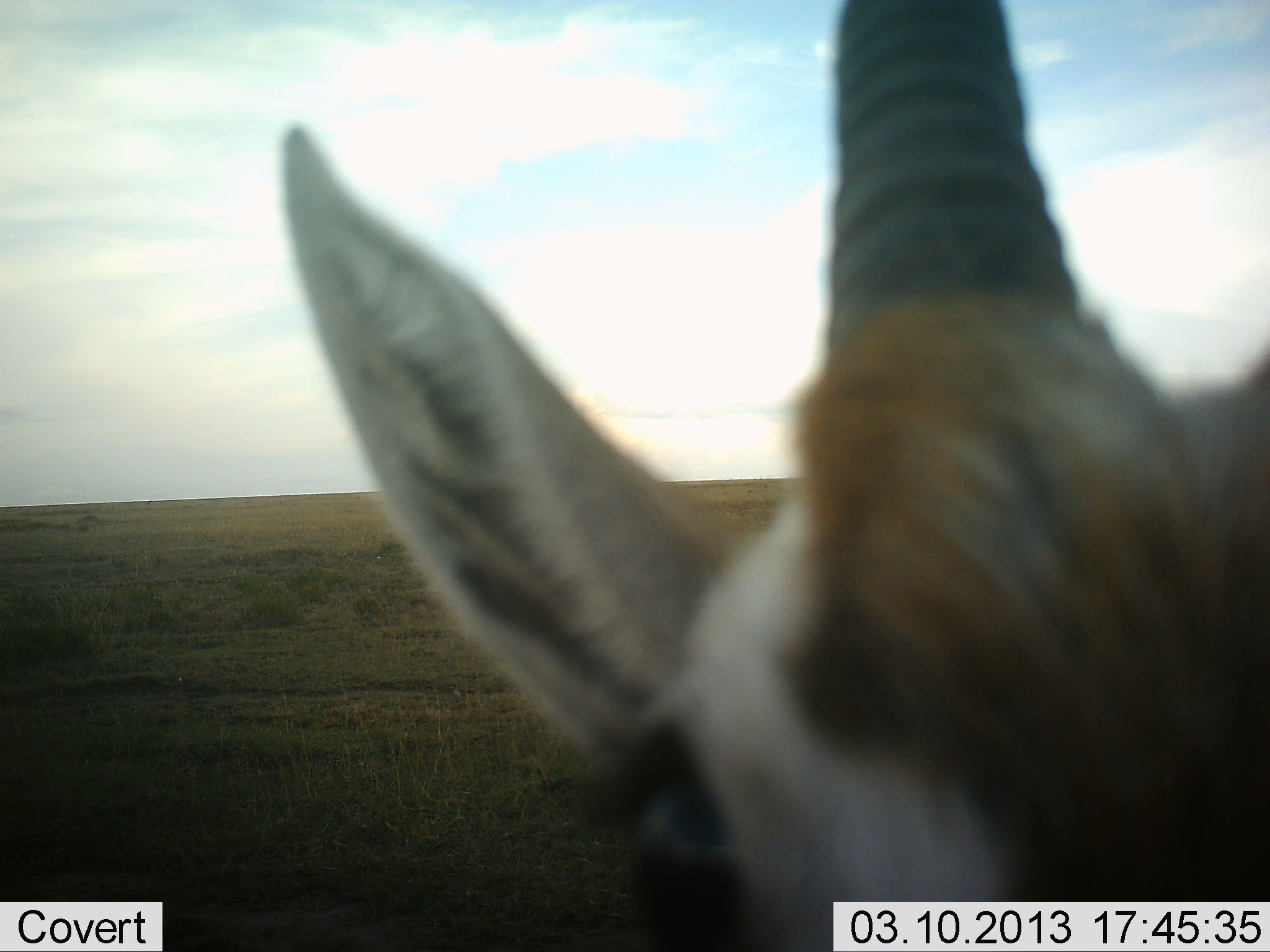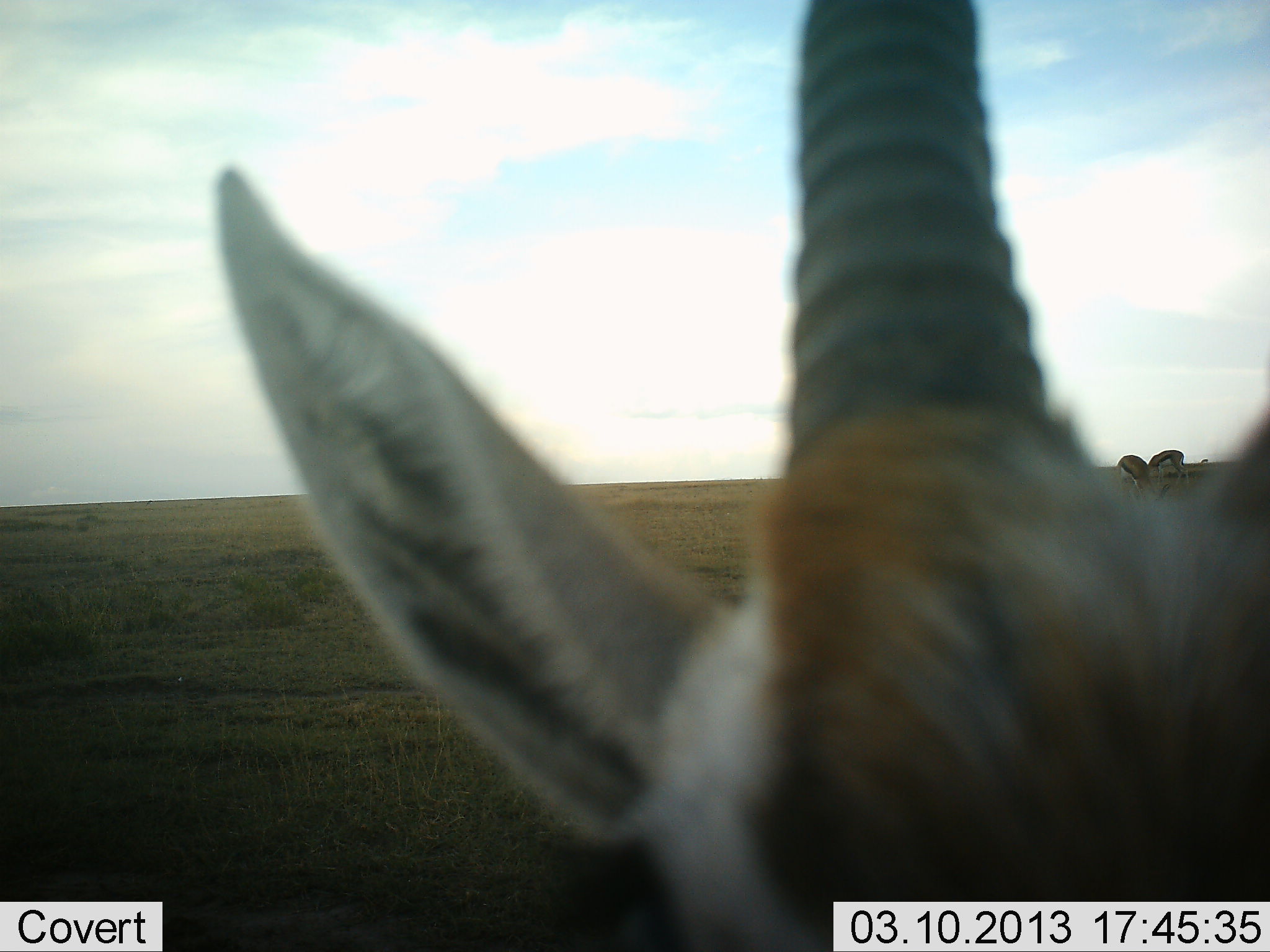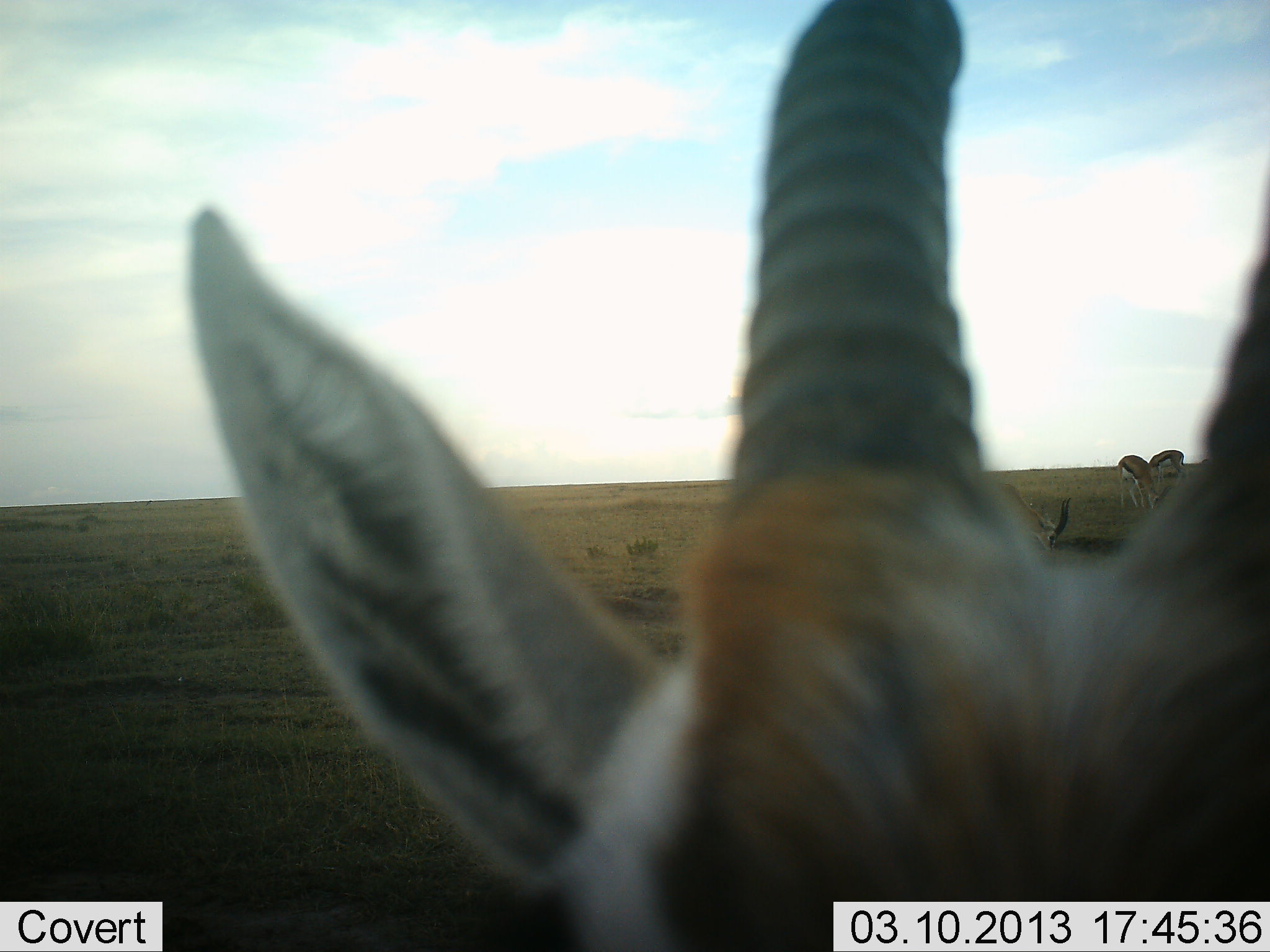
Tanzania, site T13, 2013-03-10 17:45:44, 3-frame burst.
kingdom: Animalia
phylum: Chordata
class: Mammalia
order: Artiodactyla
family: Bovidae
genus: Eudorcas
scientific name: Eudorcas thomsonii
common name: thomson's gazelle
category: gazellethomsons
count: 3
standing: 65%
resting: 10%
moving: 16%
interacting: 0%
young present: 0%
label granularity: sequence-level